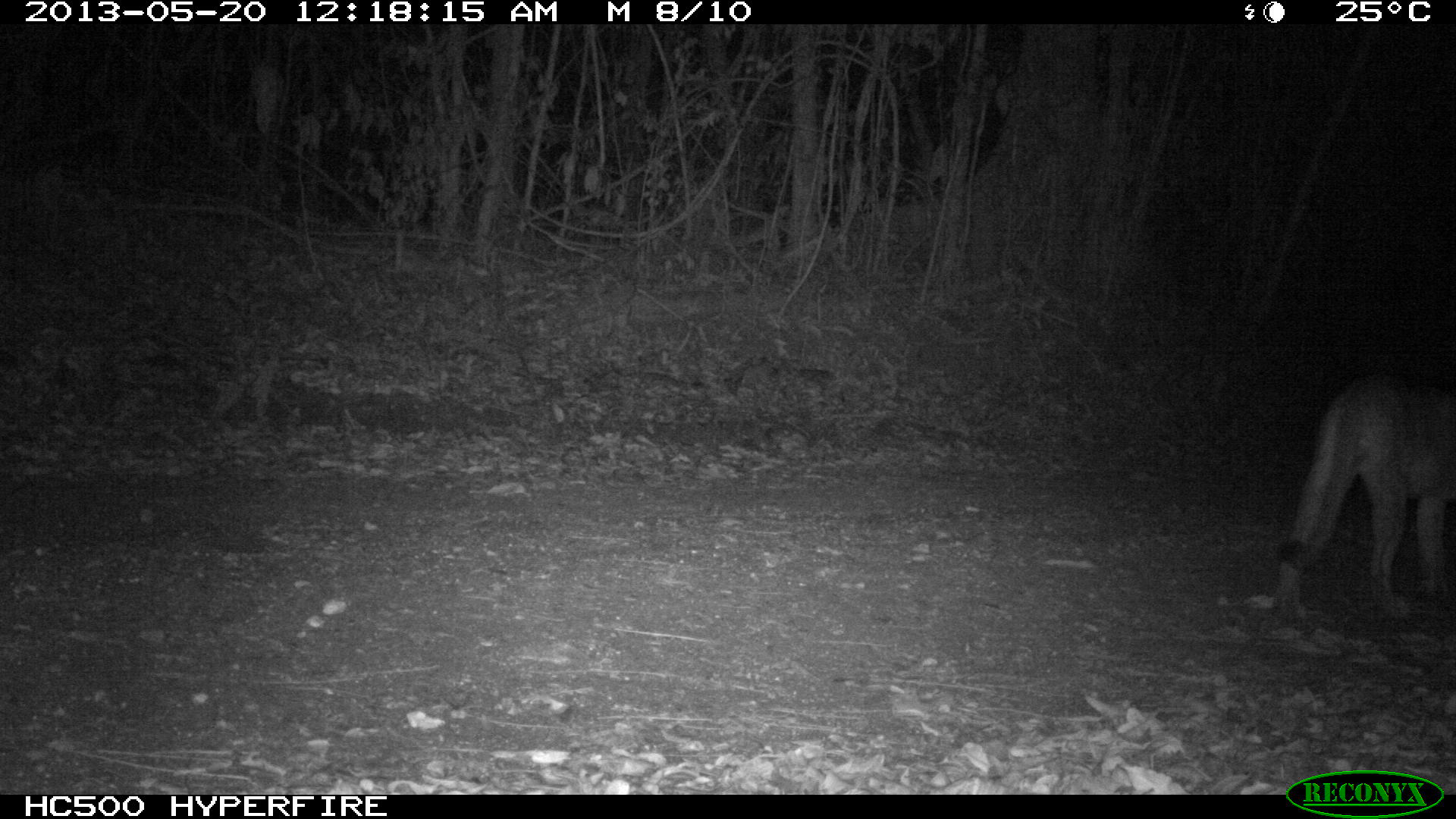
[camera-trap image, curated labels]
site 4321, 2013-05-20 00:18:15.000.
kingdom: Animalia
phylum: Chordata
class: Mammalia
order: Carnivora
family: Felidae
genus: Puma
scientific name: Puma concolor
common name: mountain lion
Puma concolor (mountain lion), count 1, sex male.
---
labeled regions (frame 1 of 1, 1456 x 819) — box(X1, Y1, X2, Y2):
puma concolor: box(1266, 367, 1453, 614)